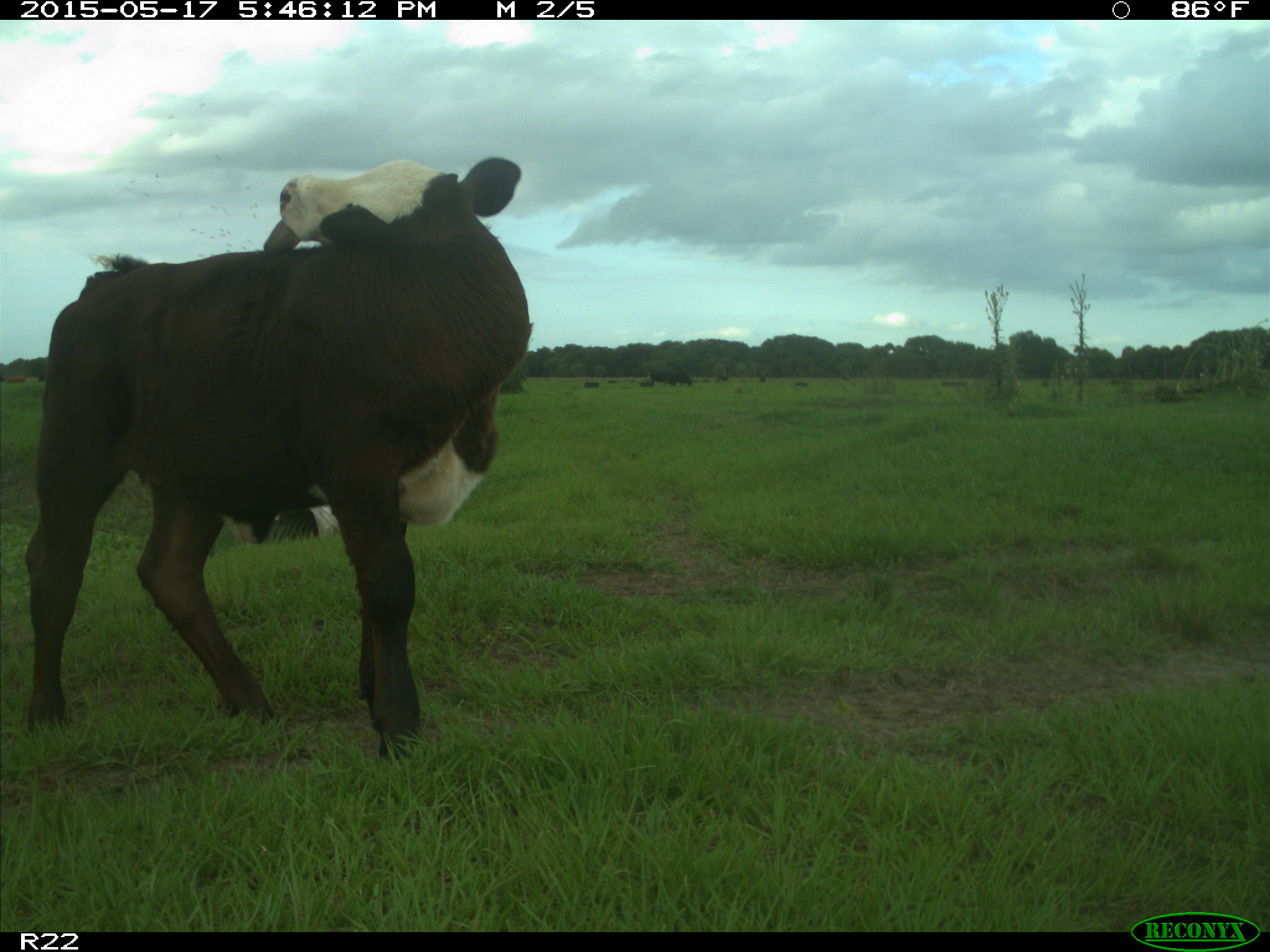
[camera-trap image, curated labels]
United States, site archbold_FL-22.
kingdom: Animalia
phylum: Chordata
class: Mammalia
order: Artiodactyla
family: Bovidae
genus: Bos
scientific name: Bos taurus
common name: domestic cow